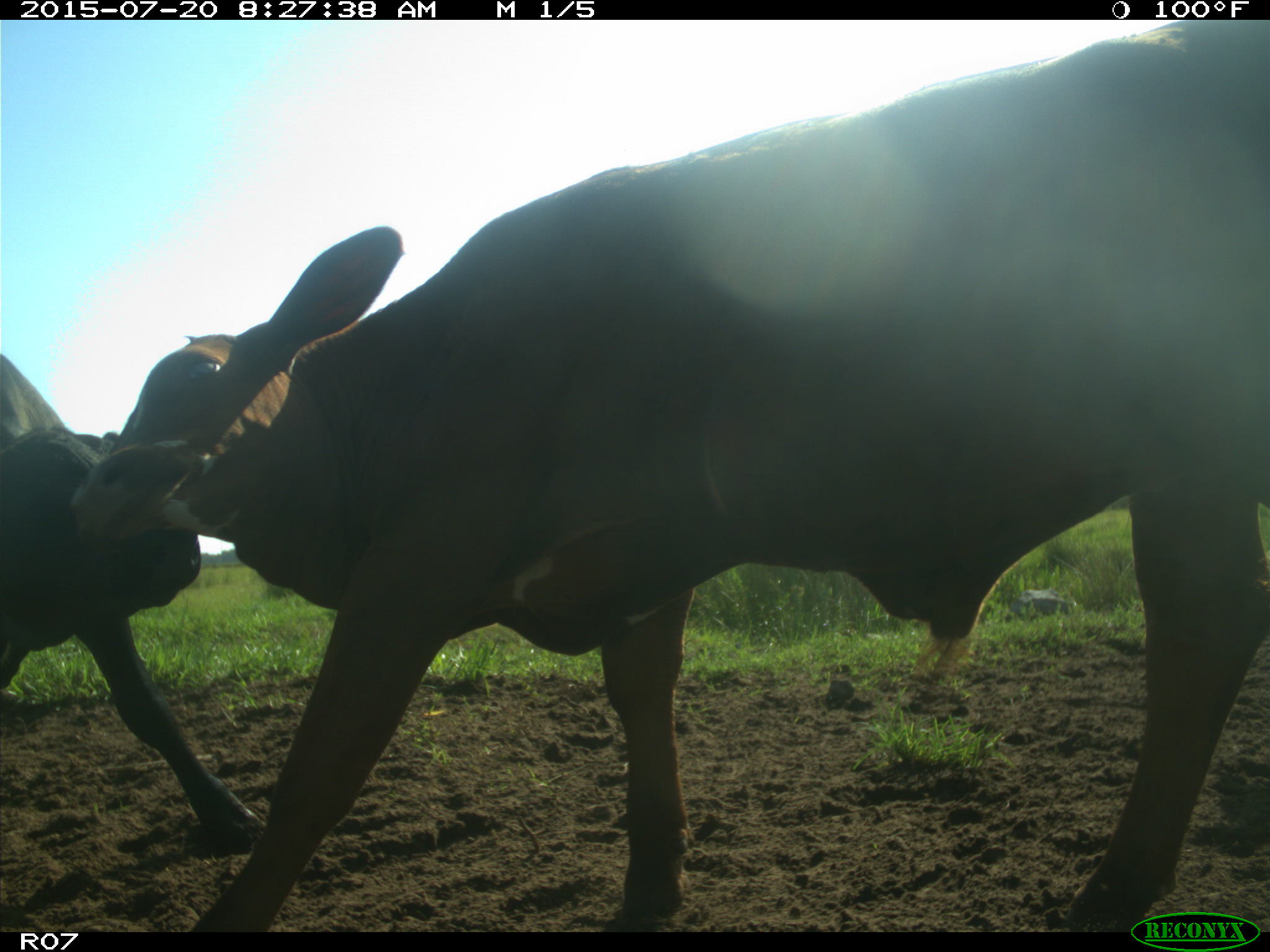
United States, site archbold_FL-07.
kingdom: Animalia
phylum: Chordata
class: Mammalia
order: Artiodactyla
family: Bovidae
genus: Bos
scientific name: Bos taurus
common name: domestic cow